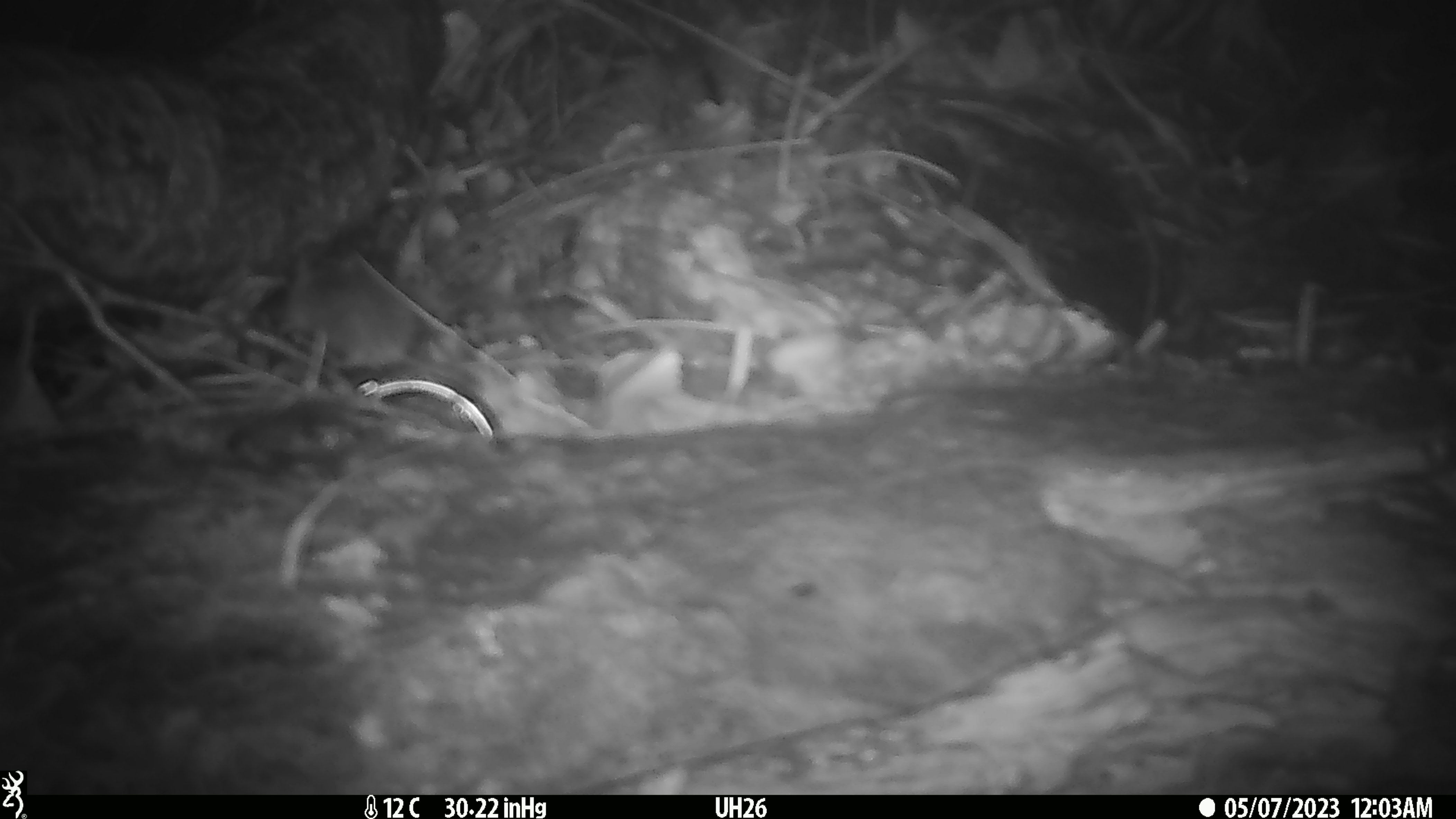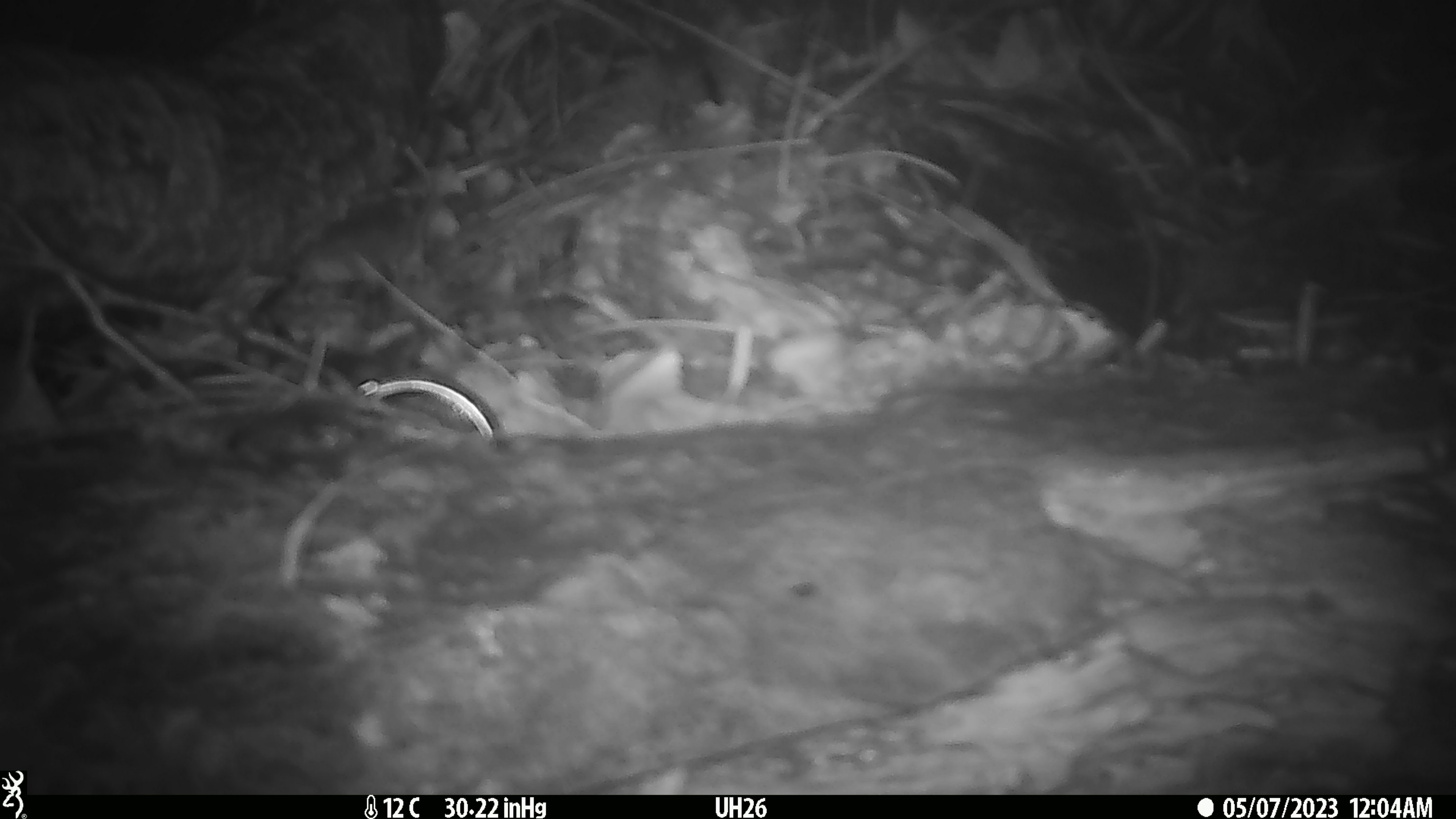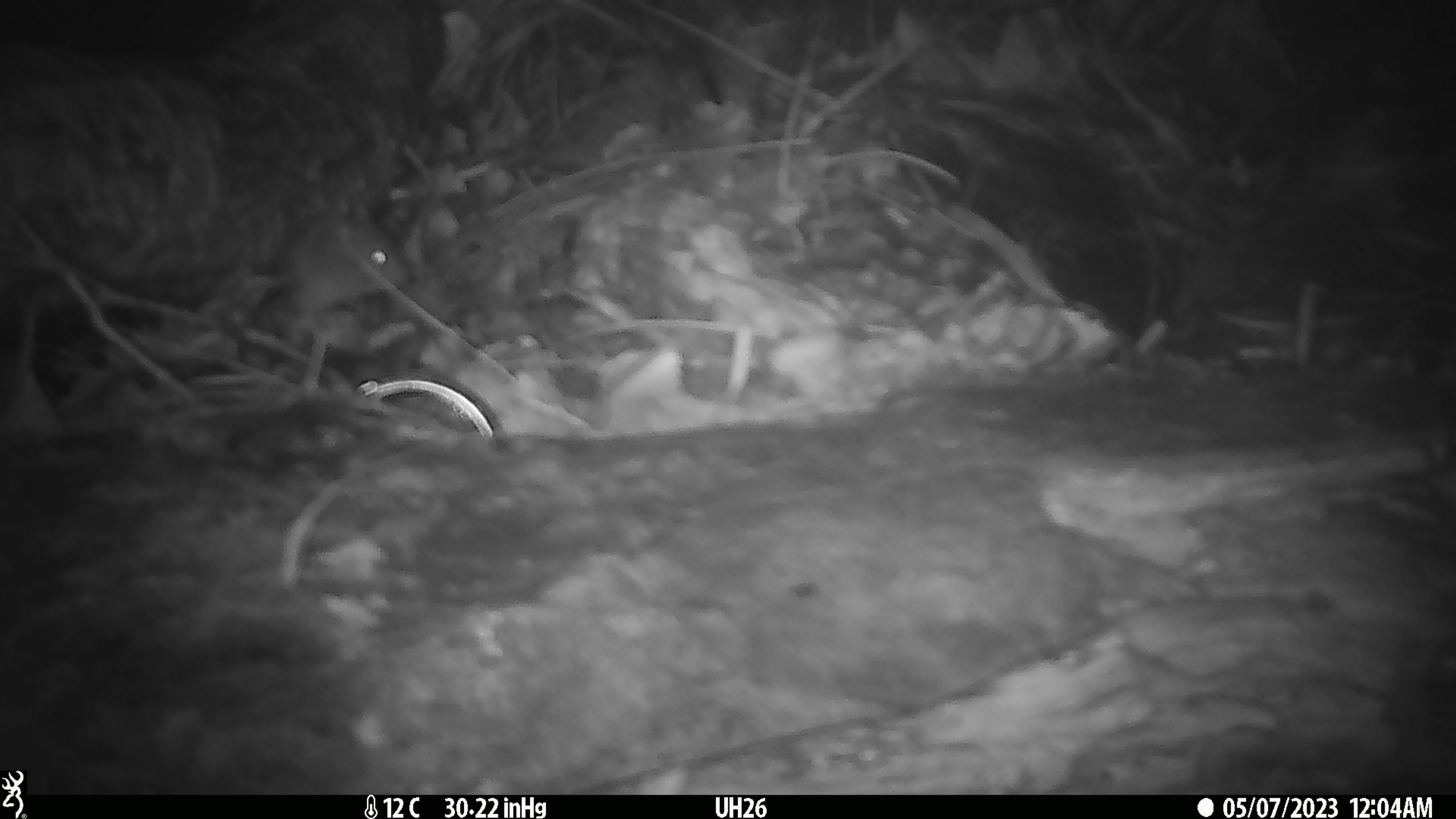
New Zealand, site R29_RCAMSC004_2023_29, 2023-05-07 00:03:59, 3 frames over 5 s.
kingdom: Animalia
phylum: Chordata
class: Mammalia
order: Rodentia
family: Muridae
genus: Mus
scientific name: Mus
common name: mouse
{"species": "mouse (Mus)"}